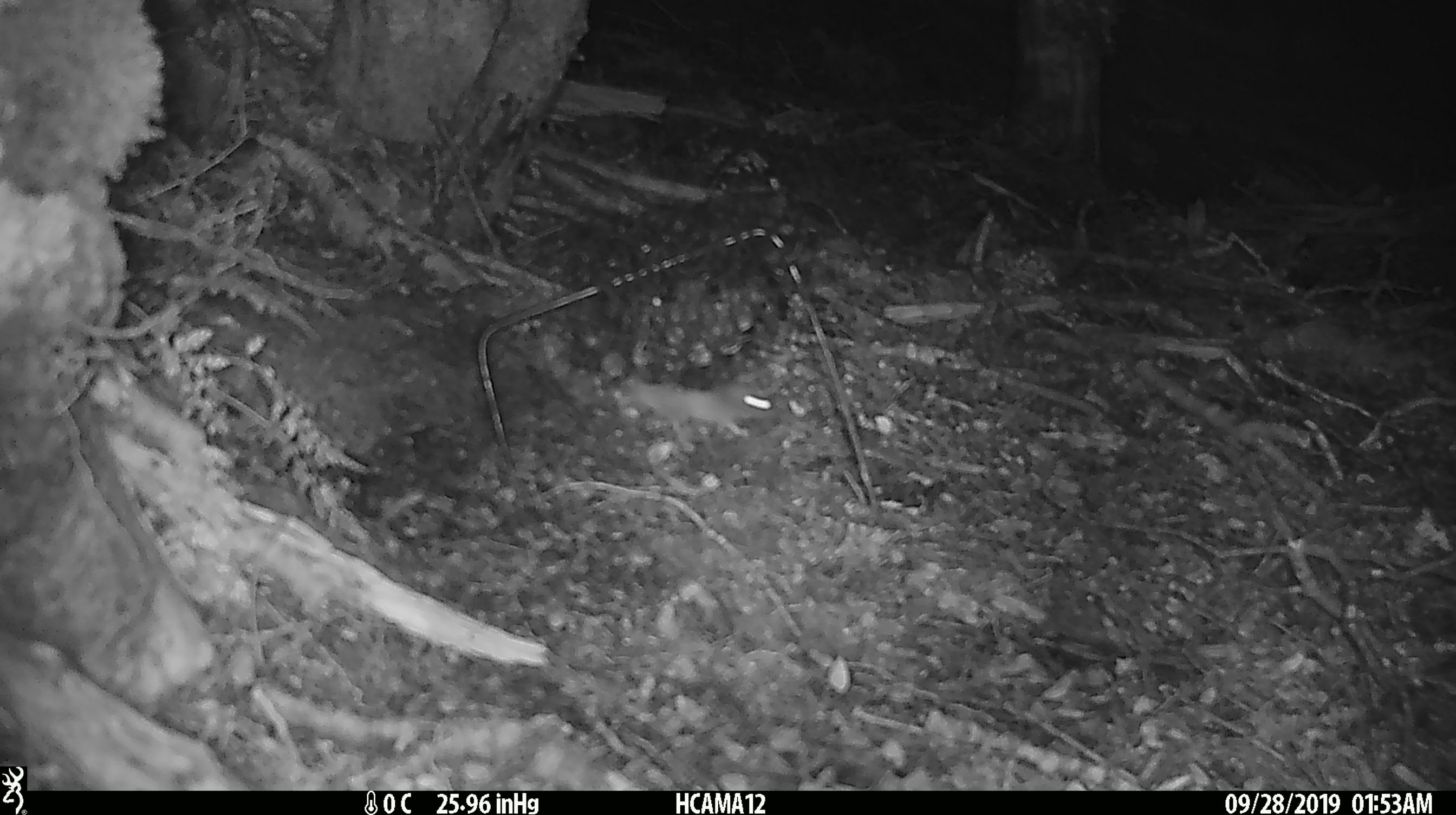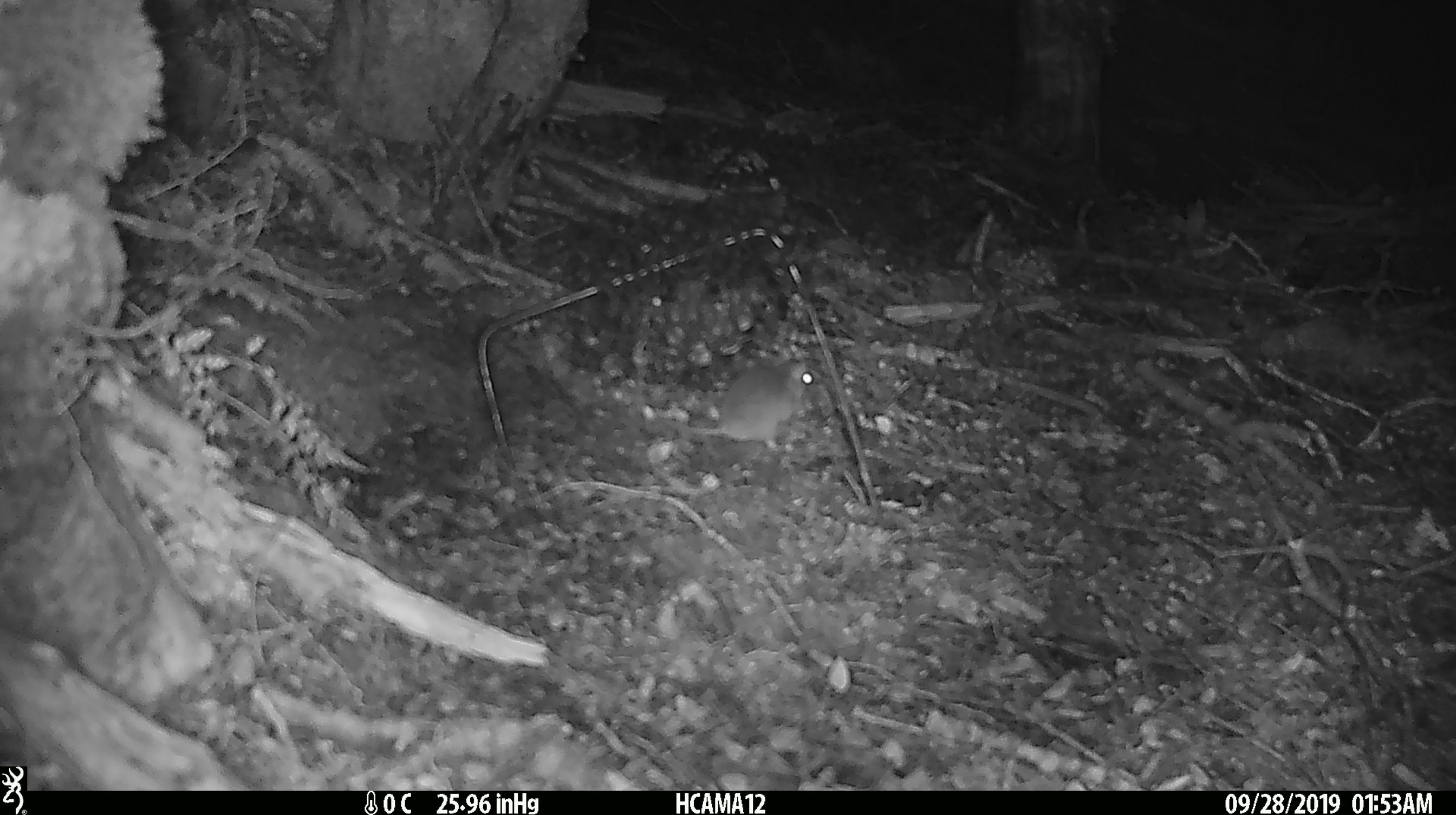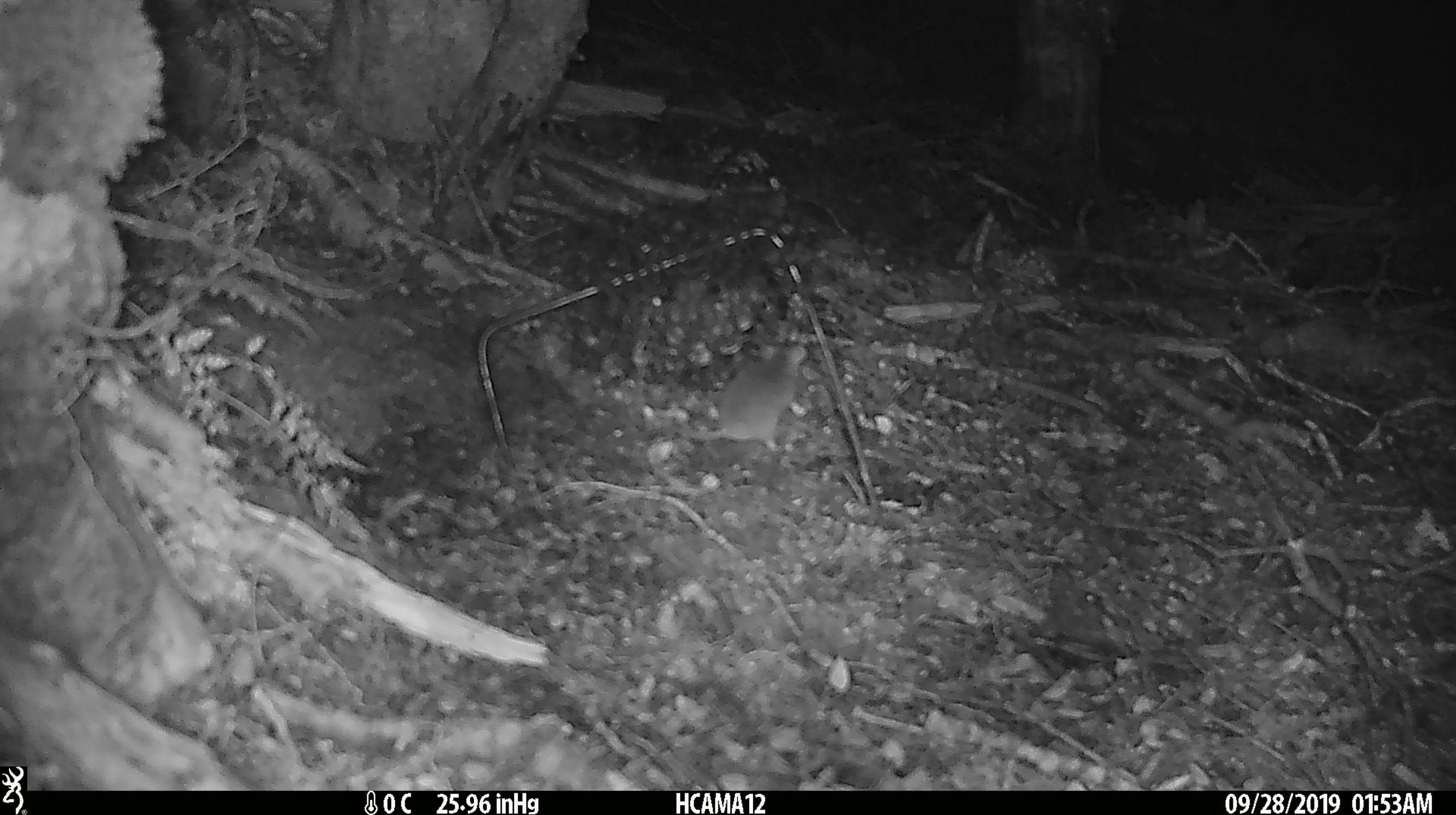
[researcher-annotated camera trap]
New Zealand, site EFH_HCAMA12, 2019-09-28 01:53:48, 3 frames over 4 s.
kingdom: Animalia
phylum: Chordata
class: Mammalia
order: Rodentia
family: Muridae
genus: Mus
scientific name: Mus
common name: mouse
Mouse (Mus).